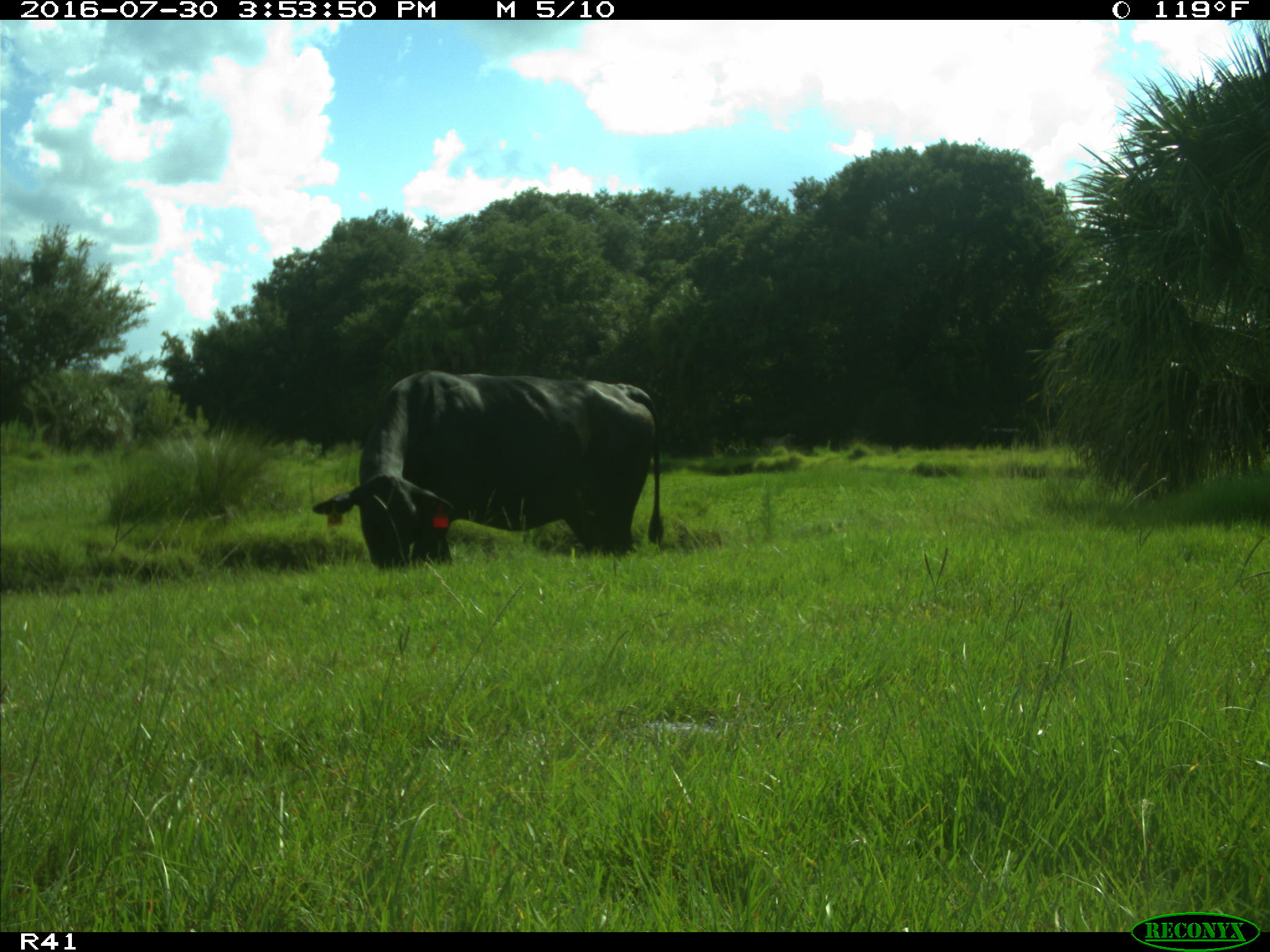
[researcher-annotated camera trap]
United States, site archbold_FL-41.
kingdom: Animalia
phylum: Chordata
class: Mammalia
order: Artiodactyla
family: Bovidae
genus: Bos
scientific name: Bos taurus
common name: domestic cow